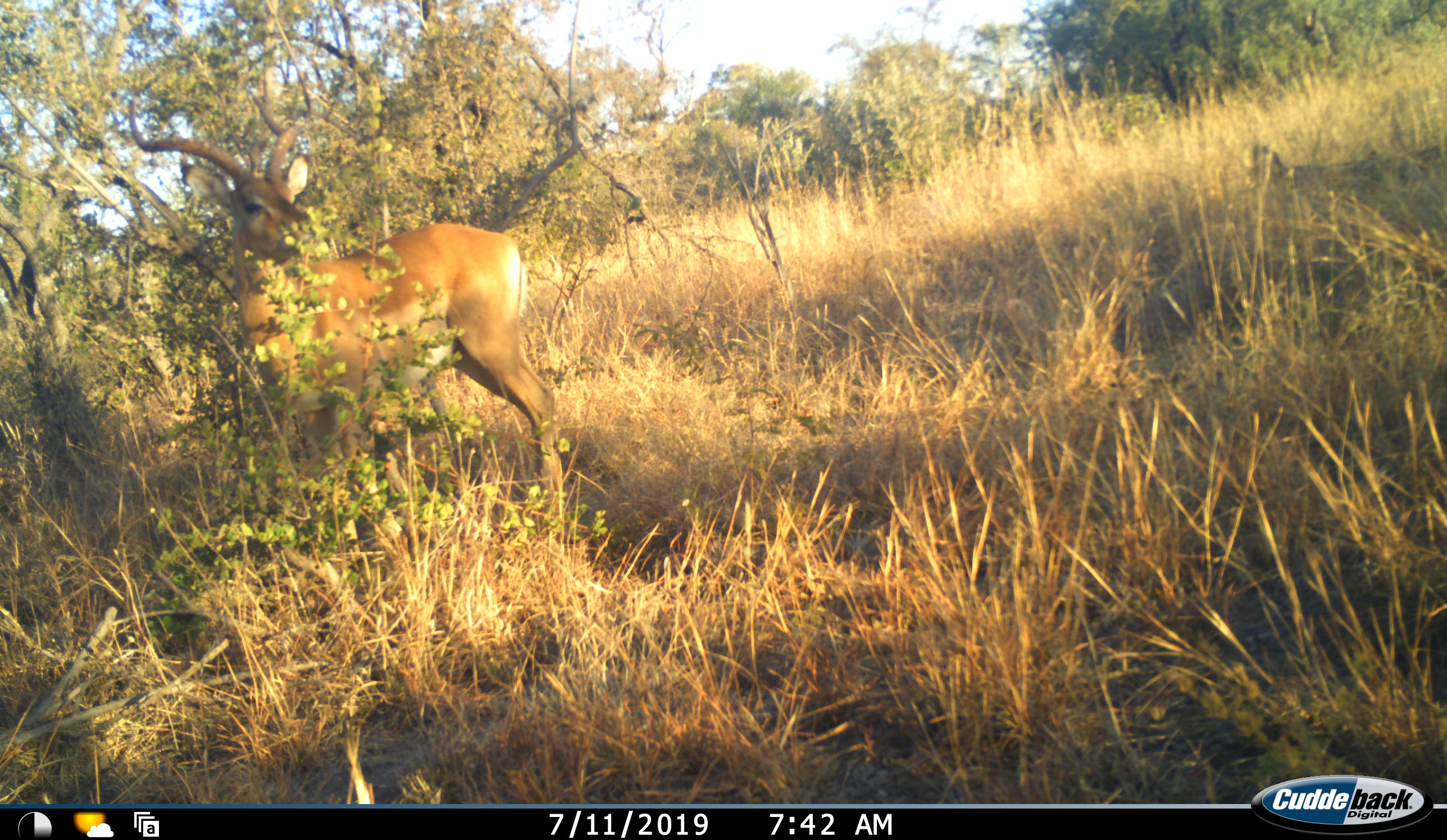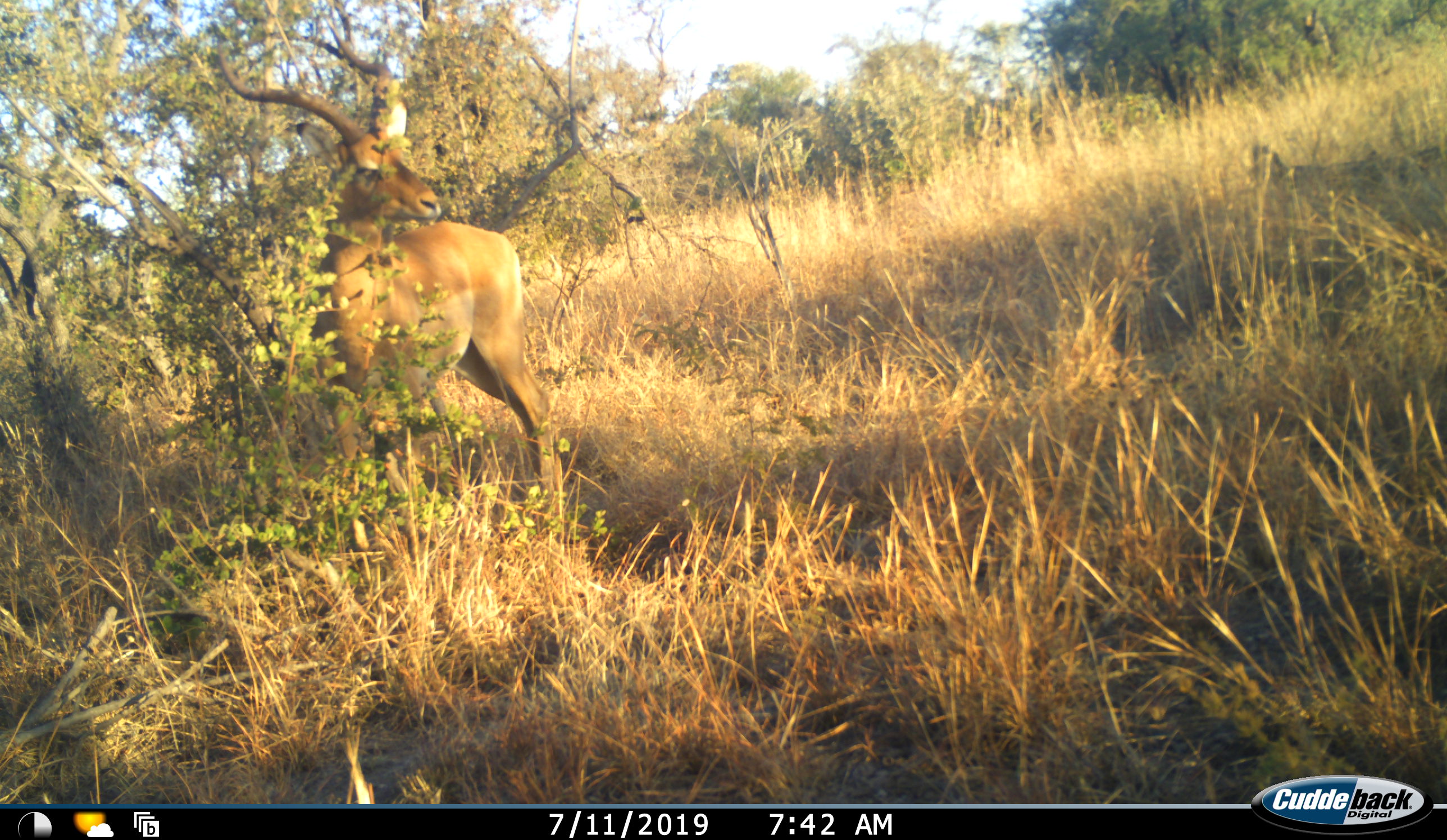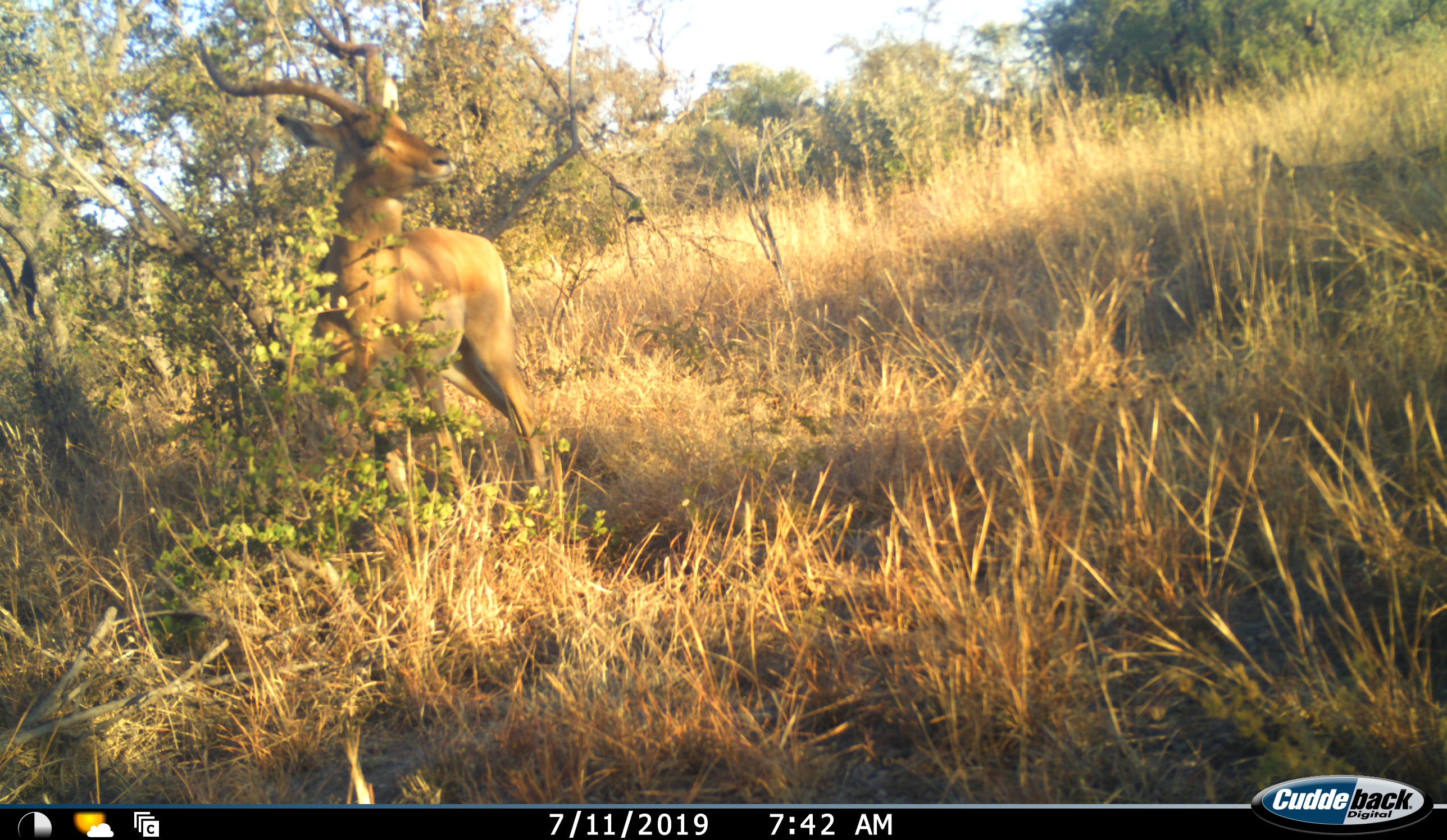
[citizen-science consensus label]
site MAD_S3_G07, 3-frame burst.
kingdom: Animalia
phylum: Chordata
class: Mammalia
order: Artiodactyla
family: Bovidae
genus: Aepyceros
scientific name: Aepyceros melampus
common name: impala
Impala (Aepyceros melampus), count 1. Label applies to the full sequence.